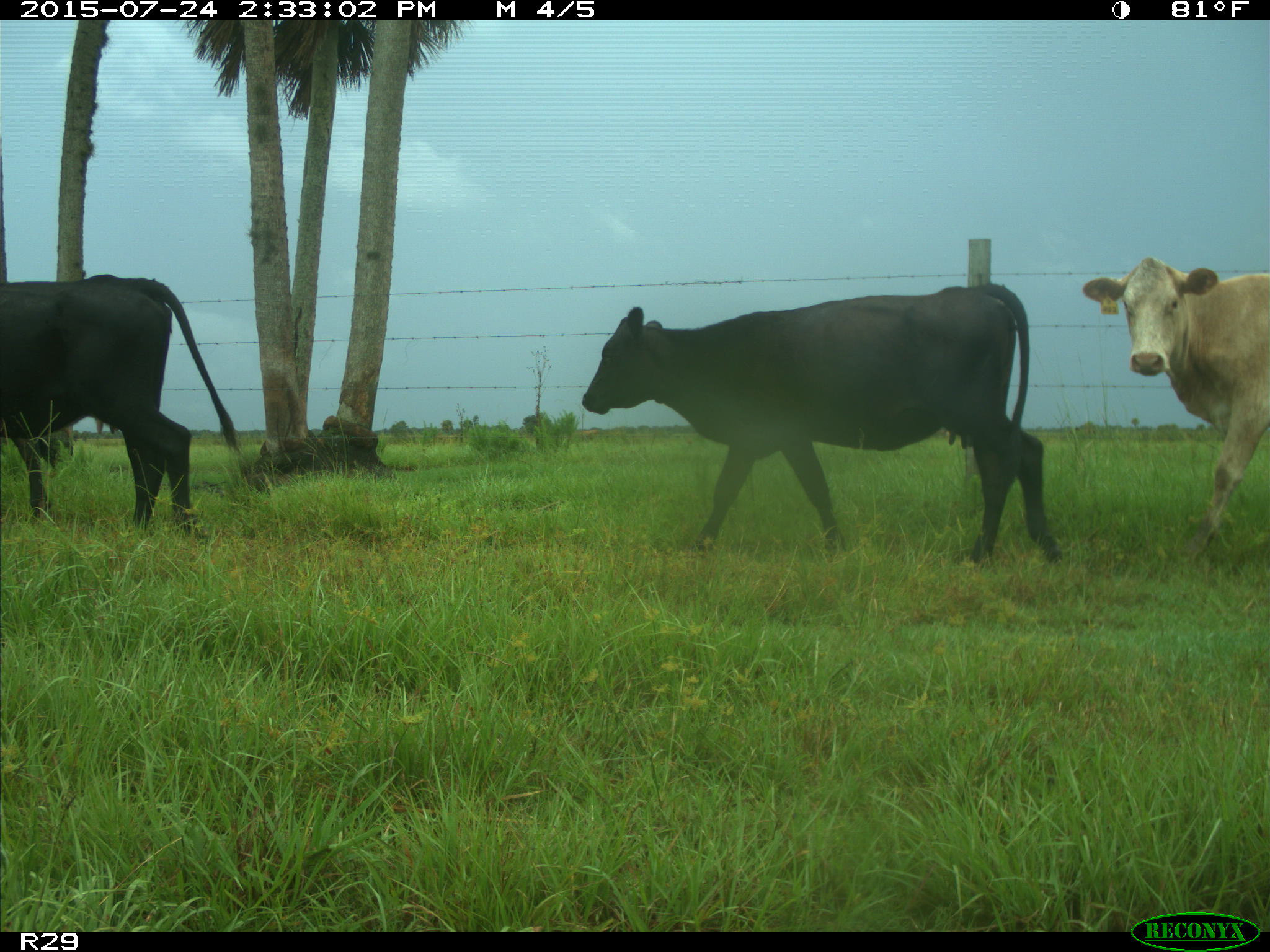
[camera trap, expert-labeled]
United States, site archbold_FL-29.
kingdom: Animalia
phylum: Chordata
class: Mammalia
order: Artiodactyla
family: Bovidae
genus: Bos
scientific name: Bos taurus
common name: domestic cow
Bos taurus (domestic cow).